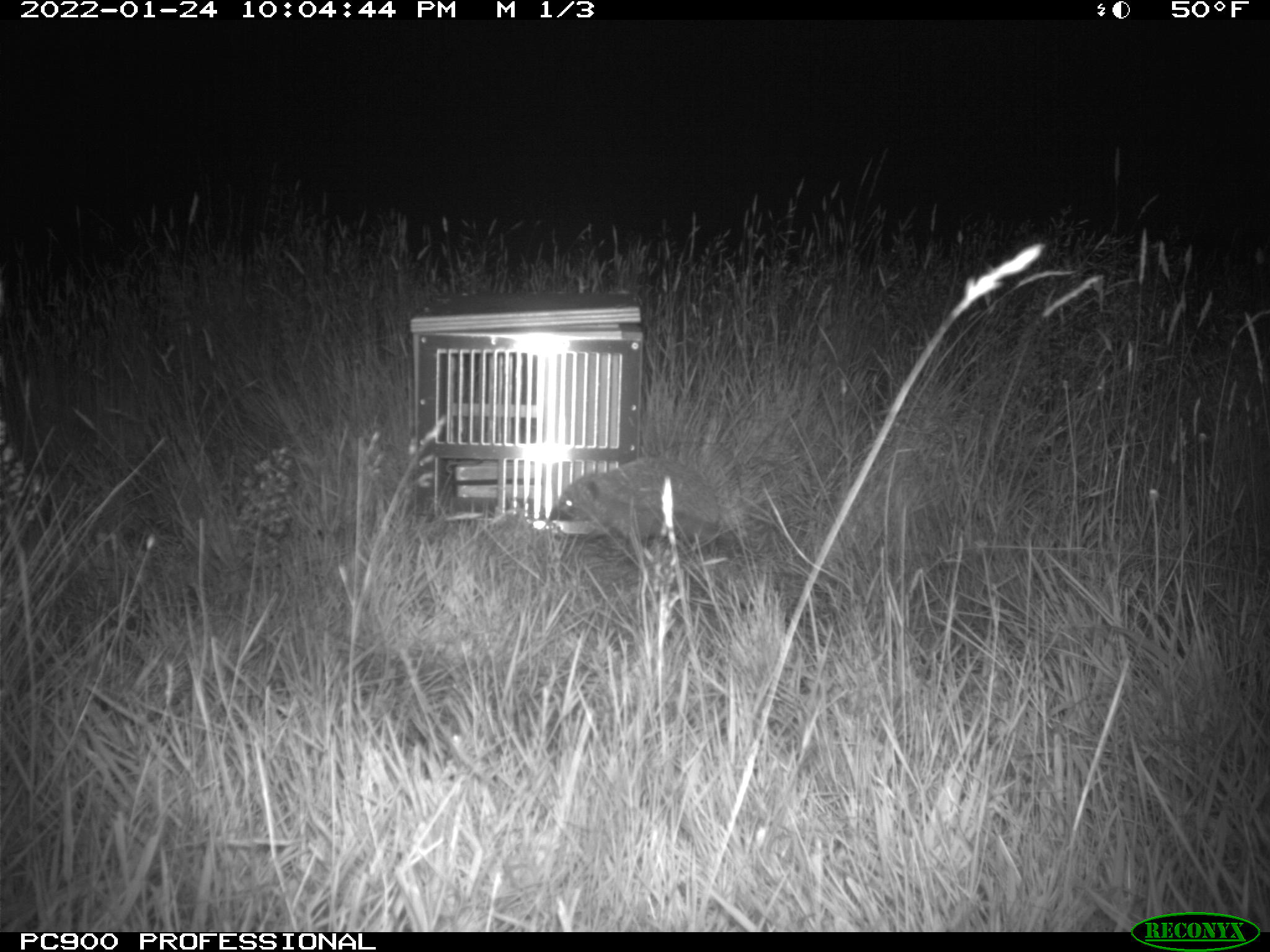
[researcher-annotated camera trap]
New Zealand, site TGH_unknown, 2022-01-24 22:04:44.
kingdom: Animalia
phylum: Chordata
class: Mammalia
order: Eulipotyphla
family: Erinaceidae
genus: Erinaceus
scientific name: Erinaceus europaeus europaeus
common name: european hedgehog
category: hedgehog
Hedgehog (european hedgehog) (Erinaceus europaeus europaeus).